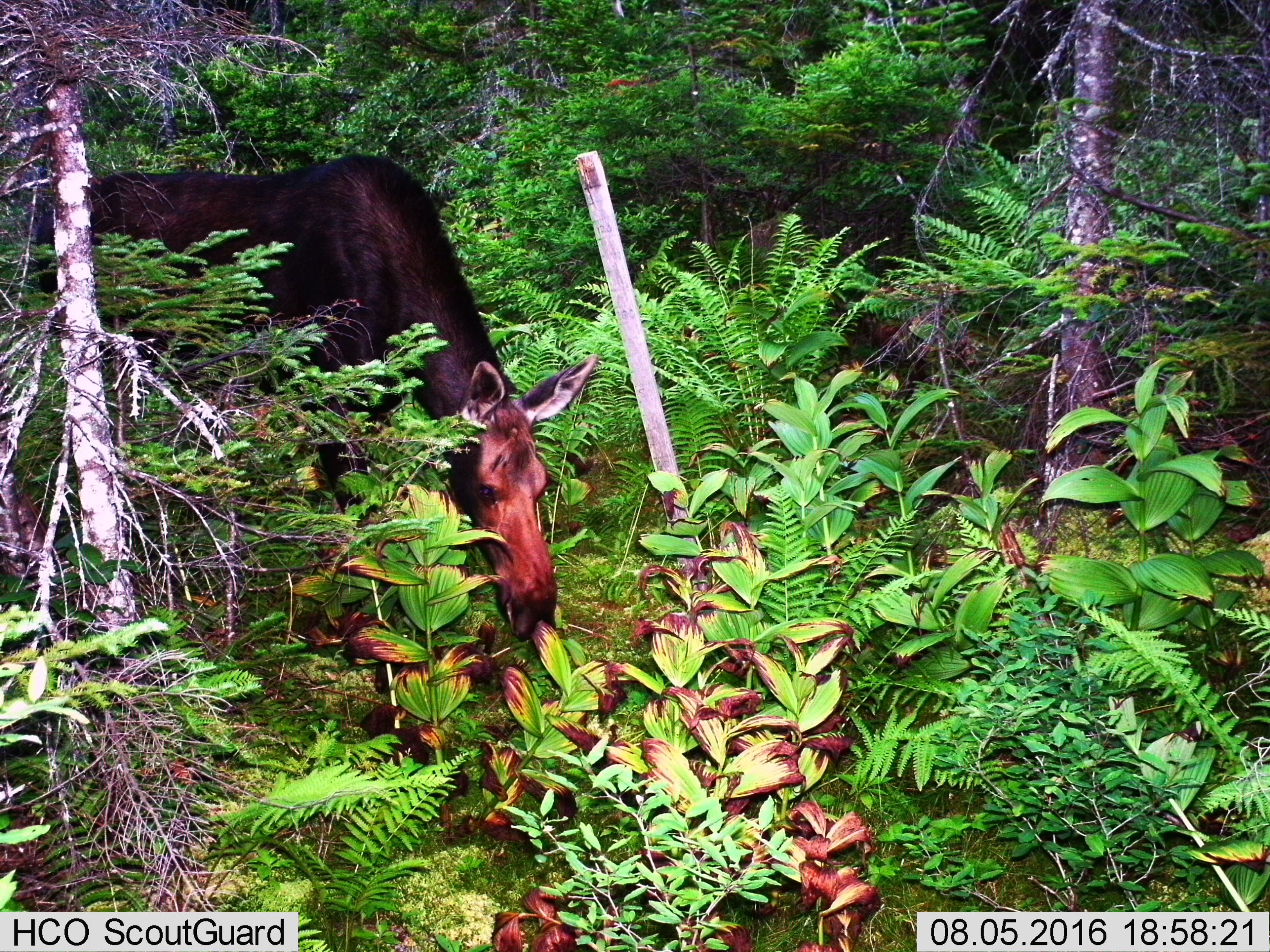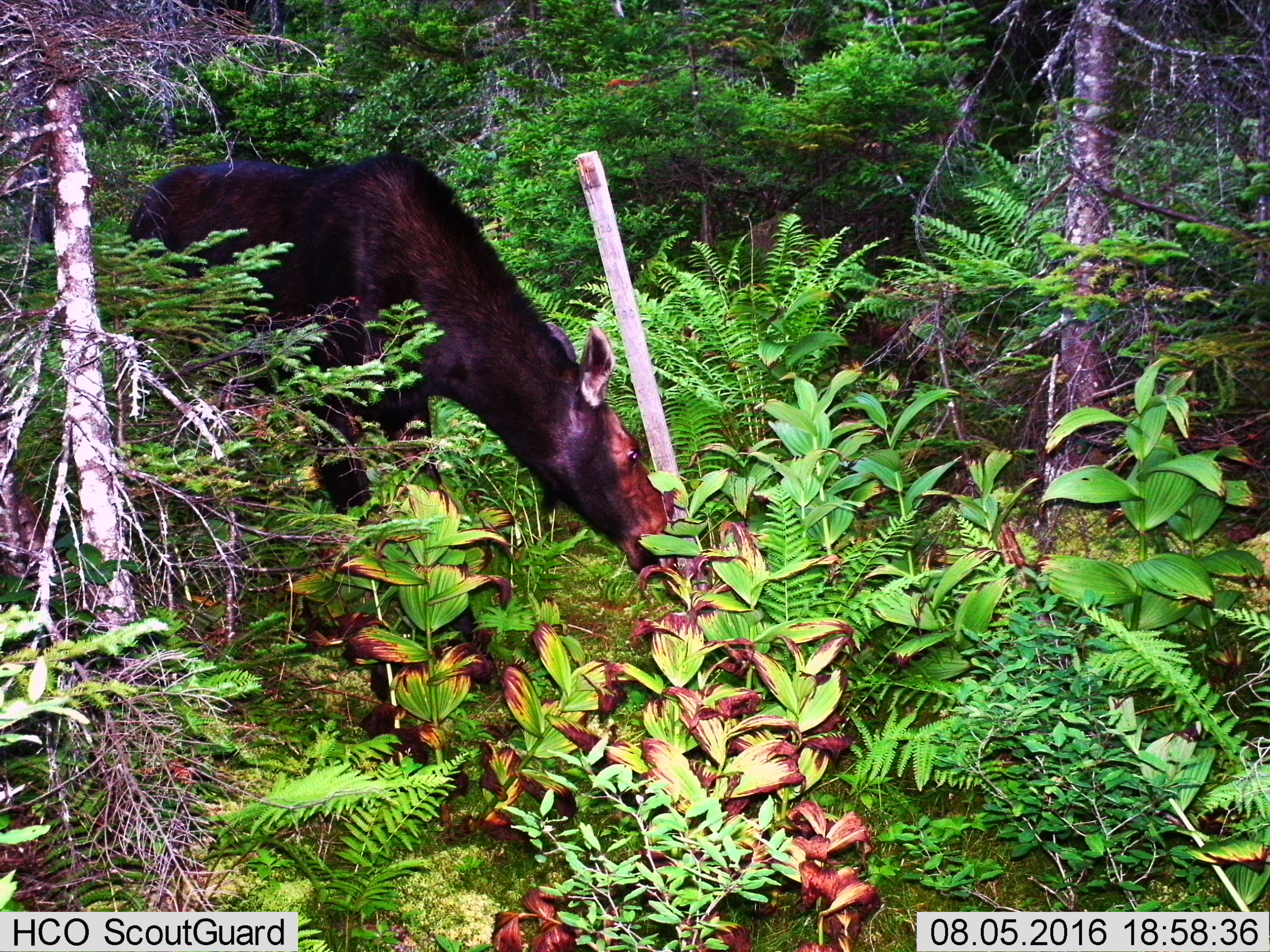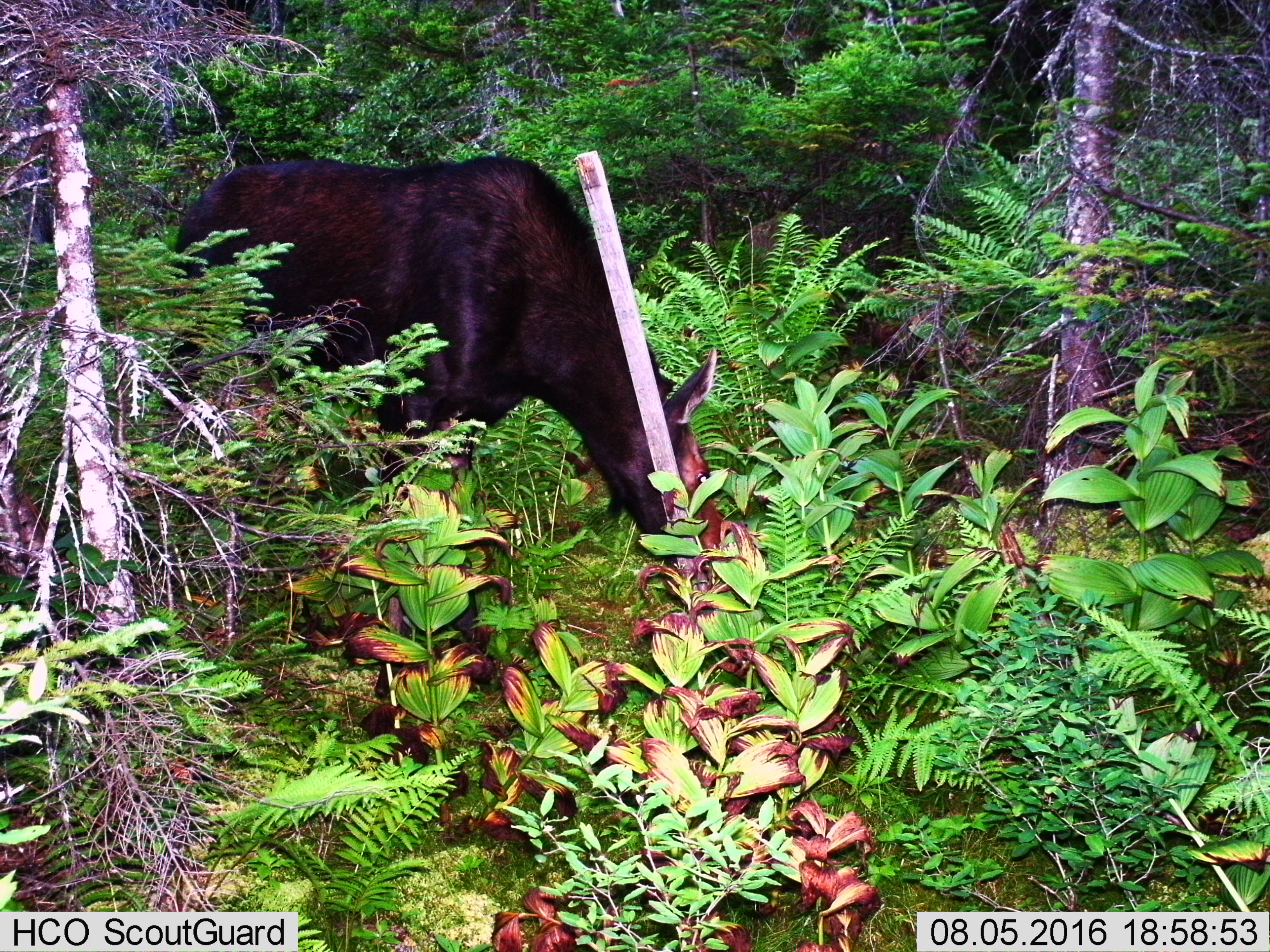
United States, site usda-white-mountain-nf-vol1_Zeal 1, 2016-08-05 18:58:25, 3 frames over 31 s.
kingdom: Animalia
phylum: Chordata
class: Mammalia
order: Artiodactyla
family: Cervidae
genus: Alces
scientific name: Alces alces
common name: moose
Moose (Alces alces).